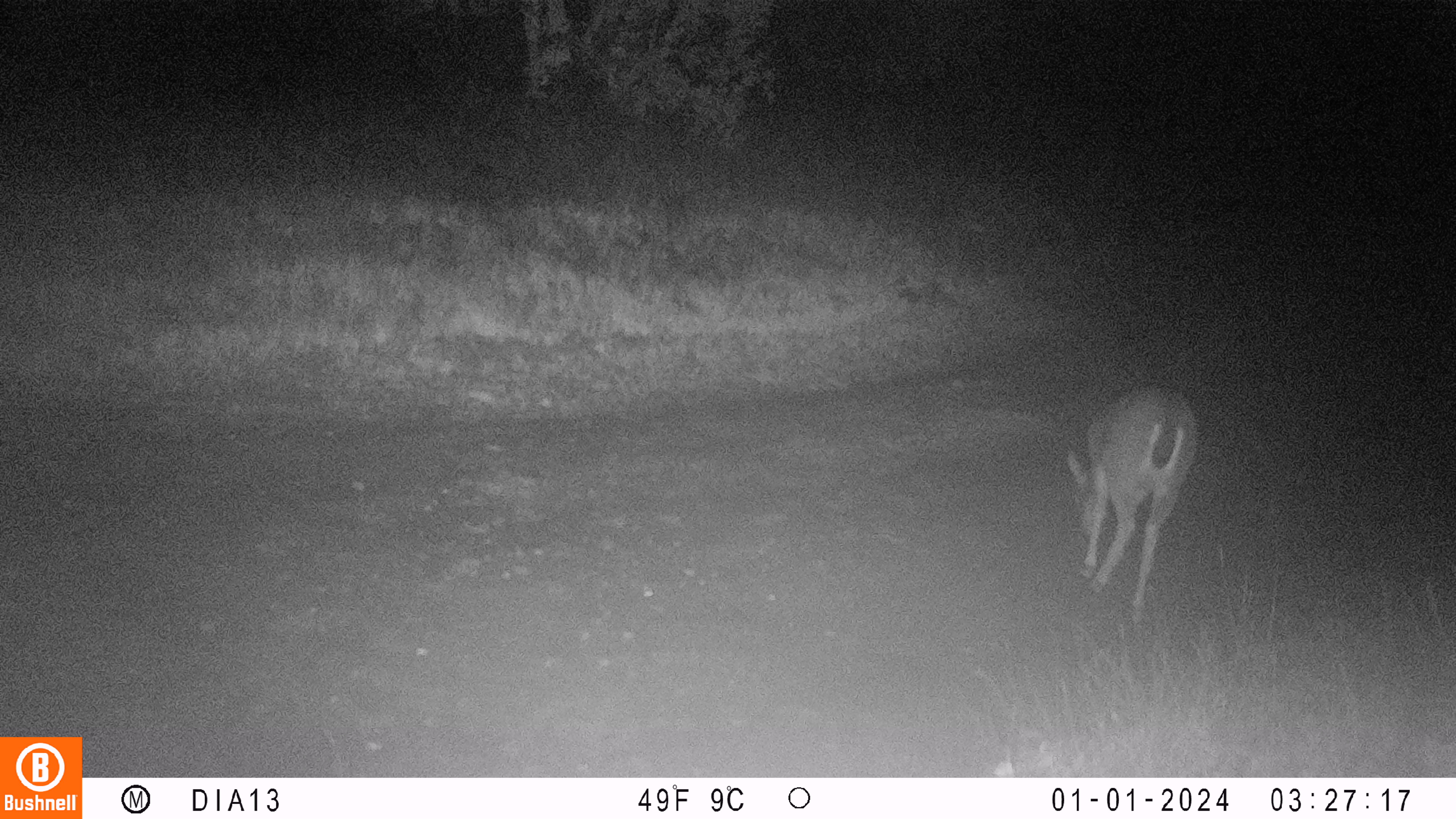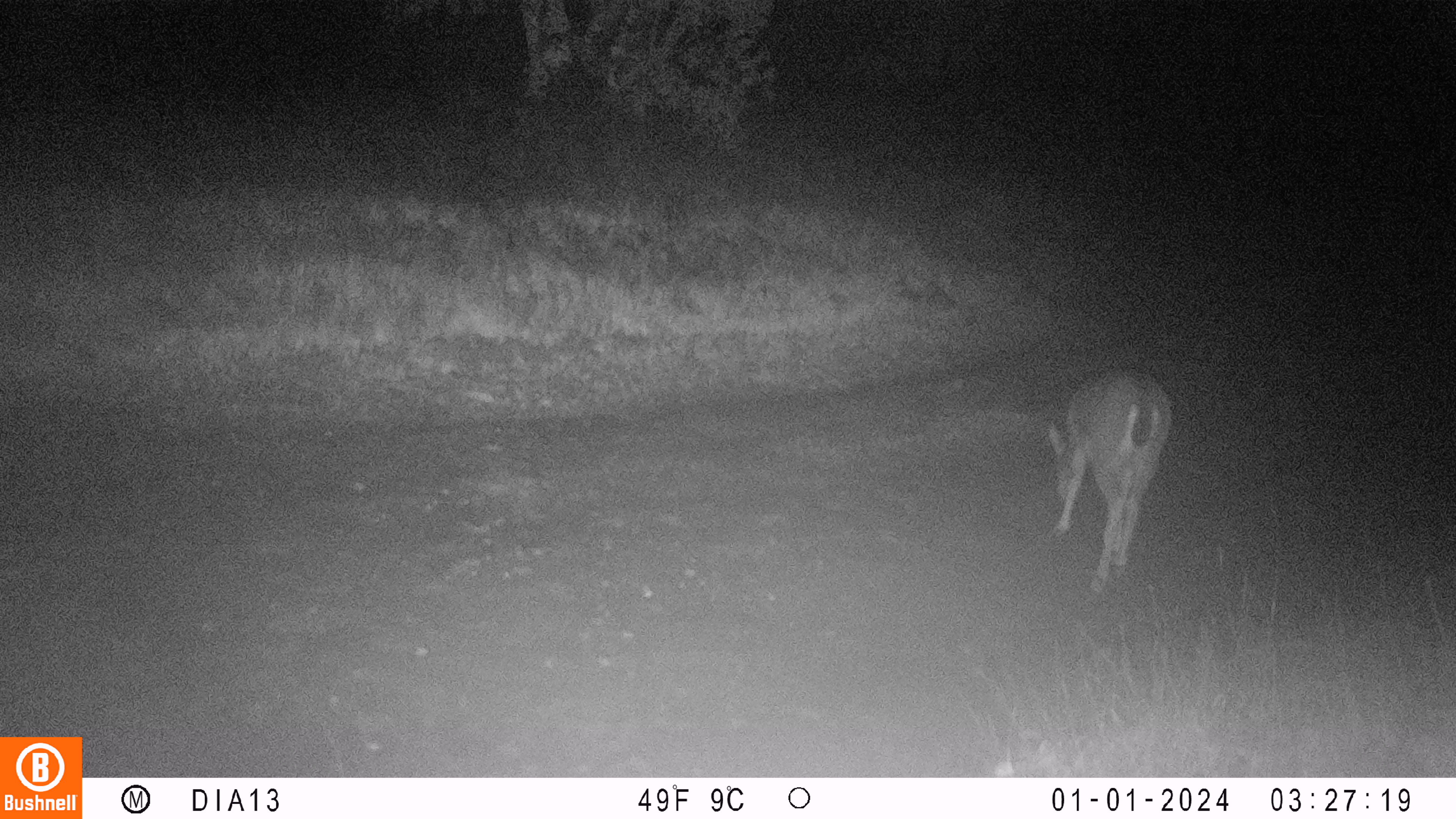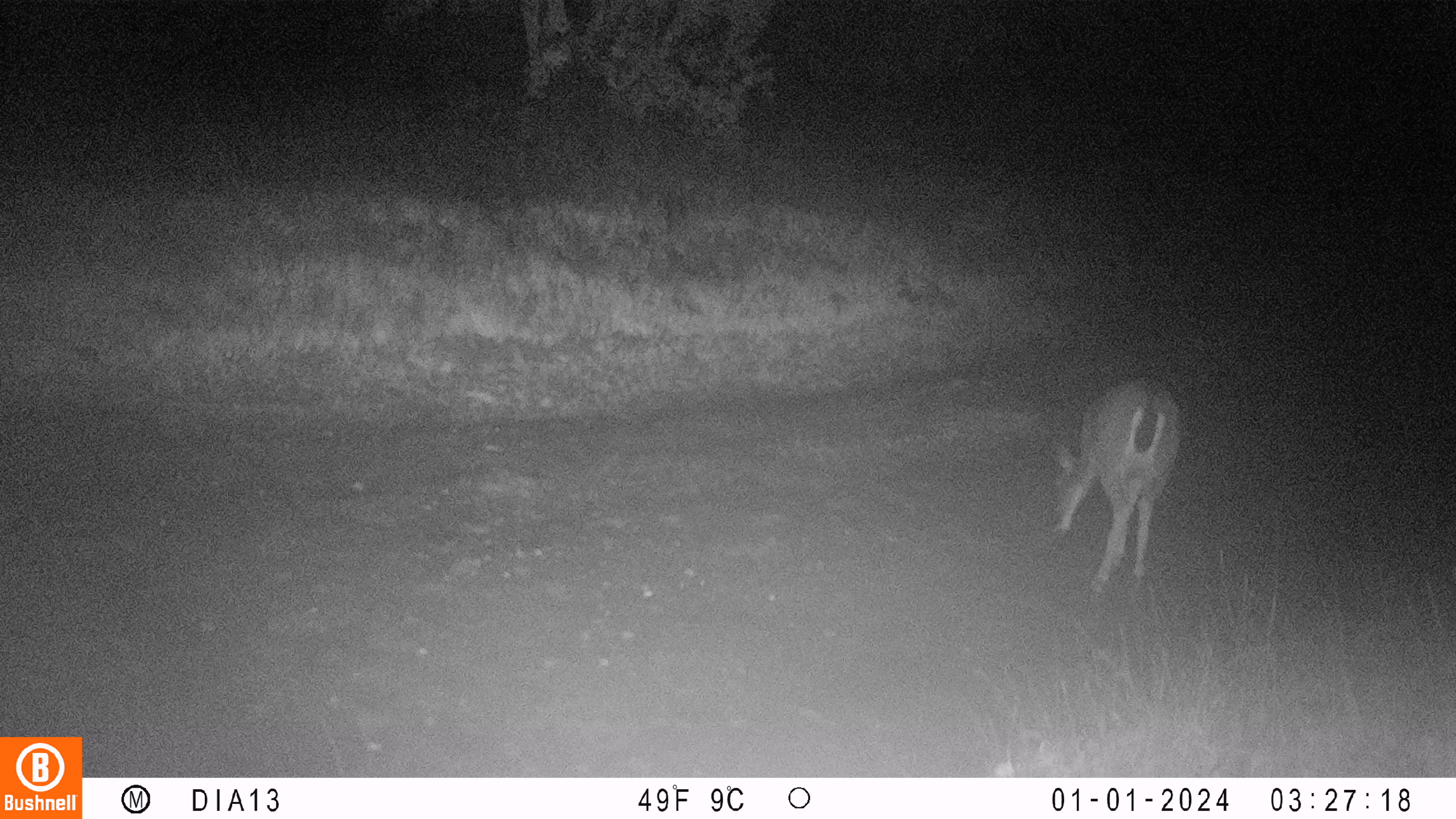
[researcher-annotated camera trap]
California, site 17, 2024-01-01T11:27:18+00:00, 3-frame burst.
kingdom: Animalia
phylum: Chordata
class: Mammalia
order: Artiodactyla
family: Cervidae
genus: Odocoileus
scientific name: Odocoileus hemionus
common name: mule deer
Mule deer (Odocoileus hemionus).